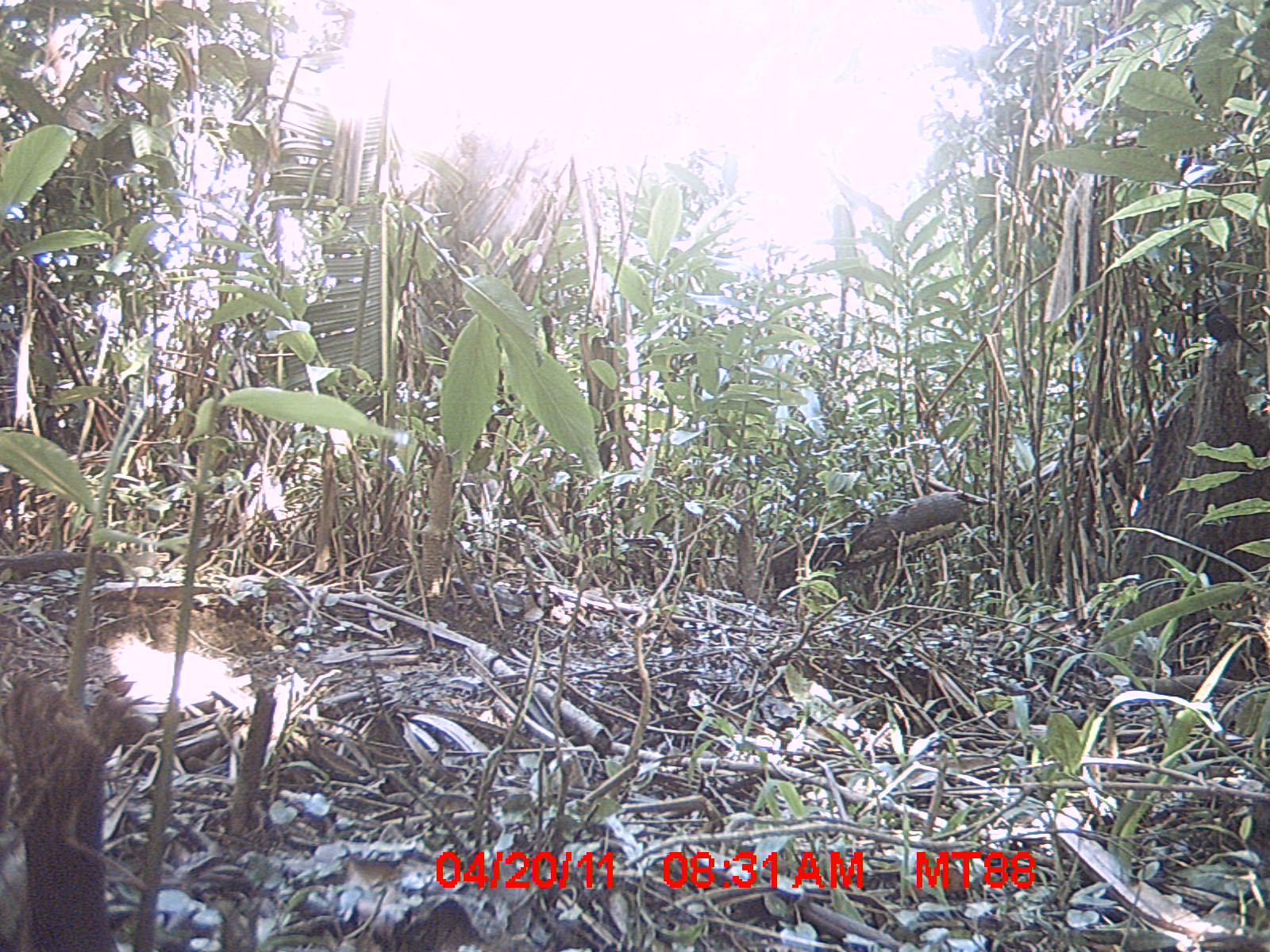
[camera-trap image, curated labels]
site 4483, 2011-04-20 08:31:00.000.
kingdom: Animalia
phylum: Chordata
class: Aves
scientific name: Aves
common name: bird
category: unknown bird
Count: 1.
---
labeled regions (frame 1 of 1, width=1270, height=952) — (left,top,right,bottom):
unknown bird: (1202,303,1261,358)